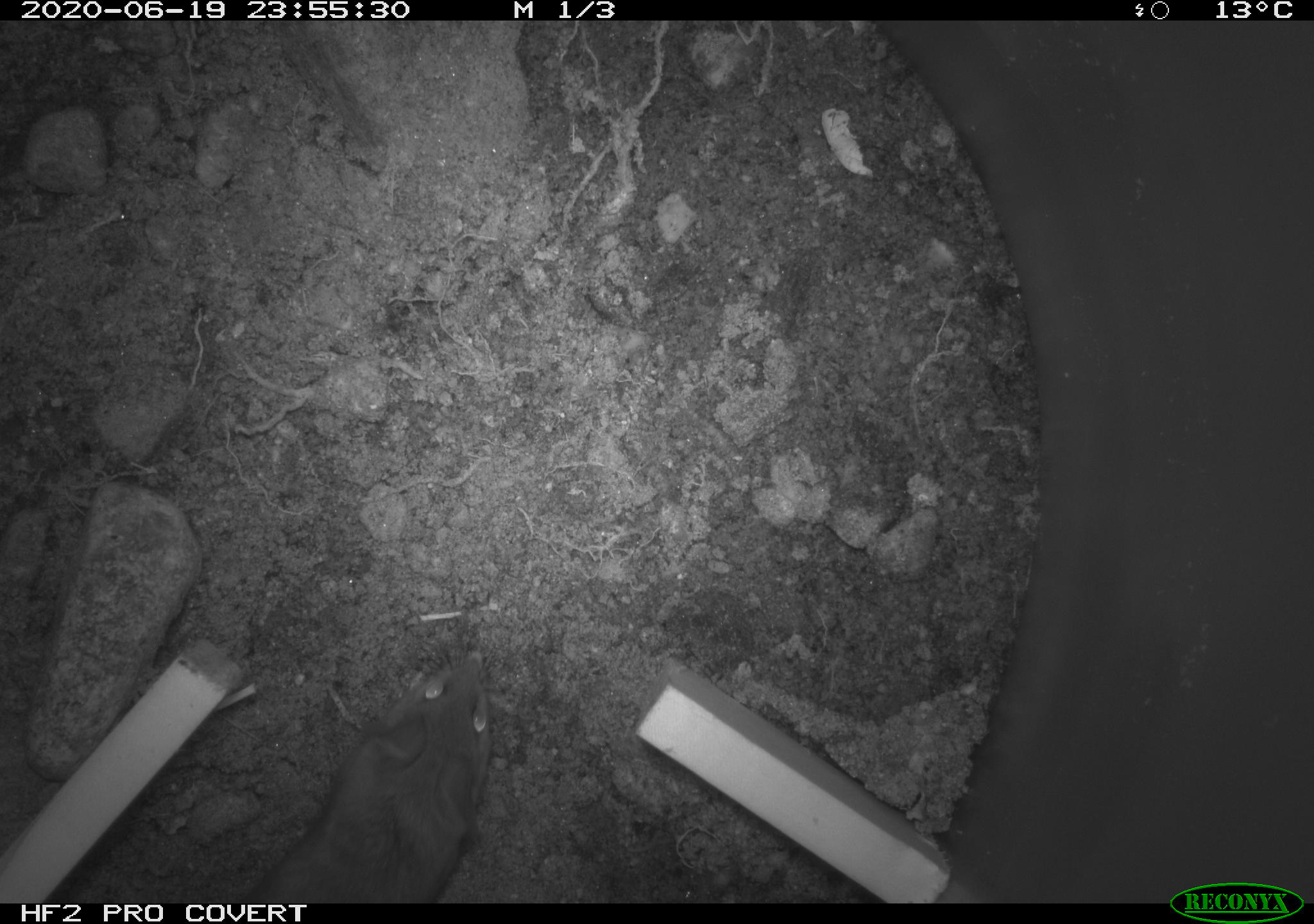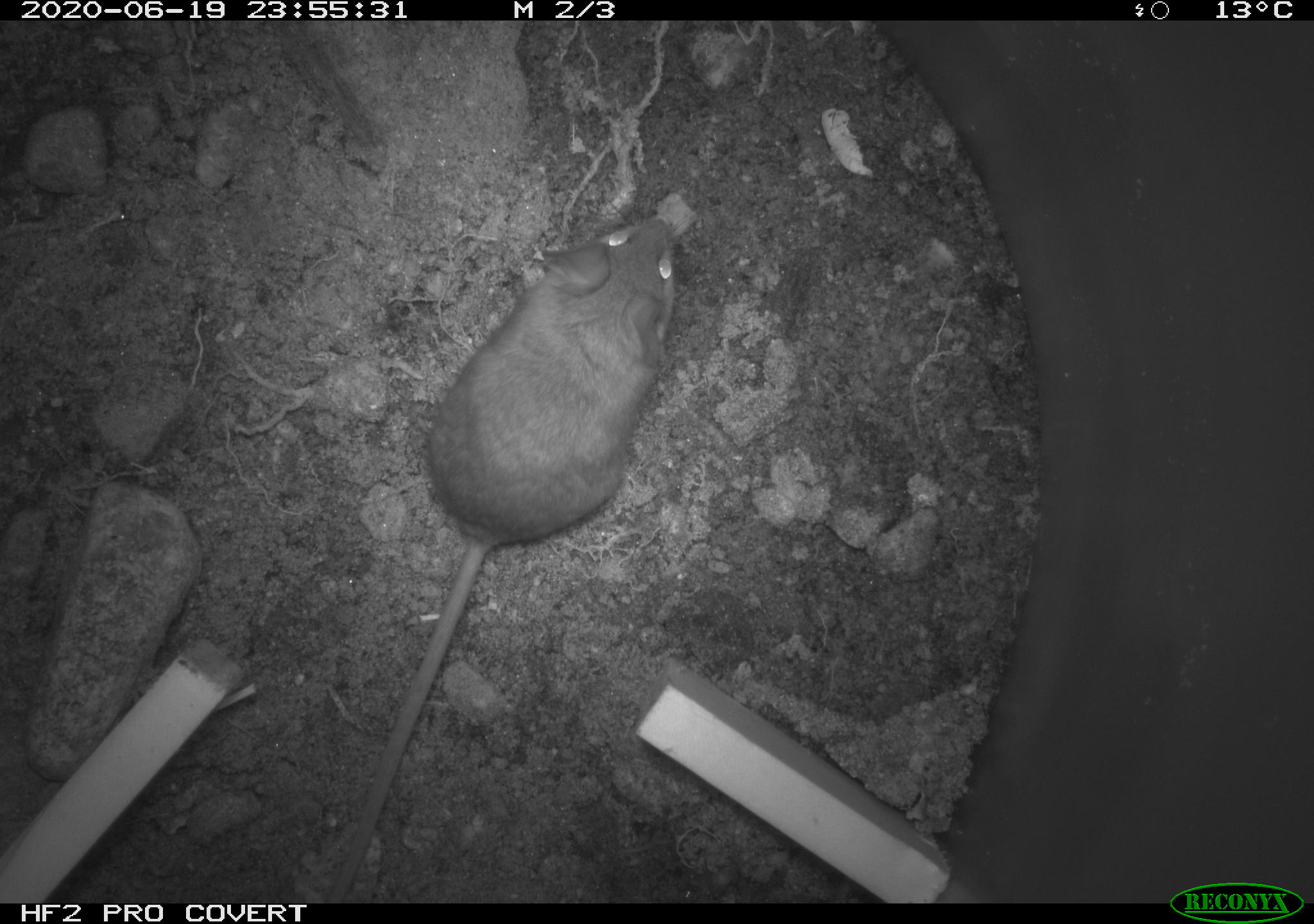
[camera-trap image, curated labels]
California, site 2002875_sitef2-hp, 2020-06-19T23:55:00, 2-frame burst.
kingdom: Animalia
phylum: Chordata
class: Mammalia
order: Rodentia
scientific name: Rodentia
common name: mouse species